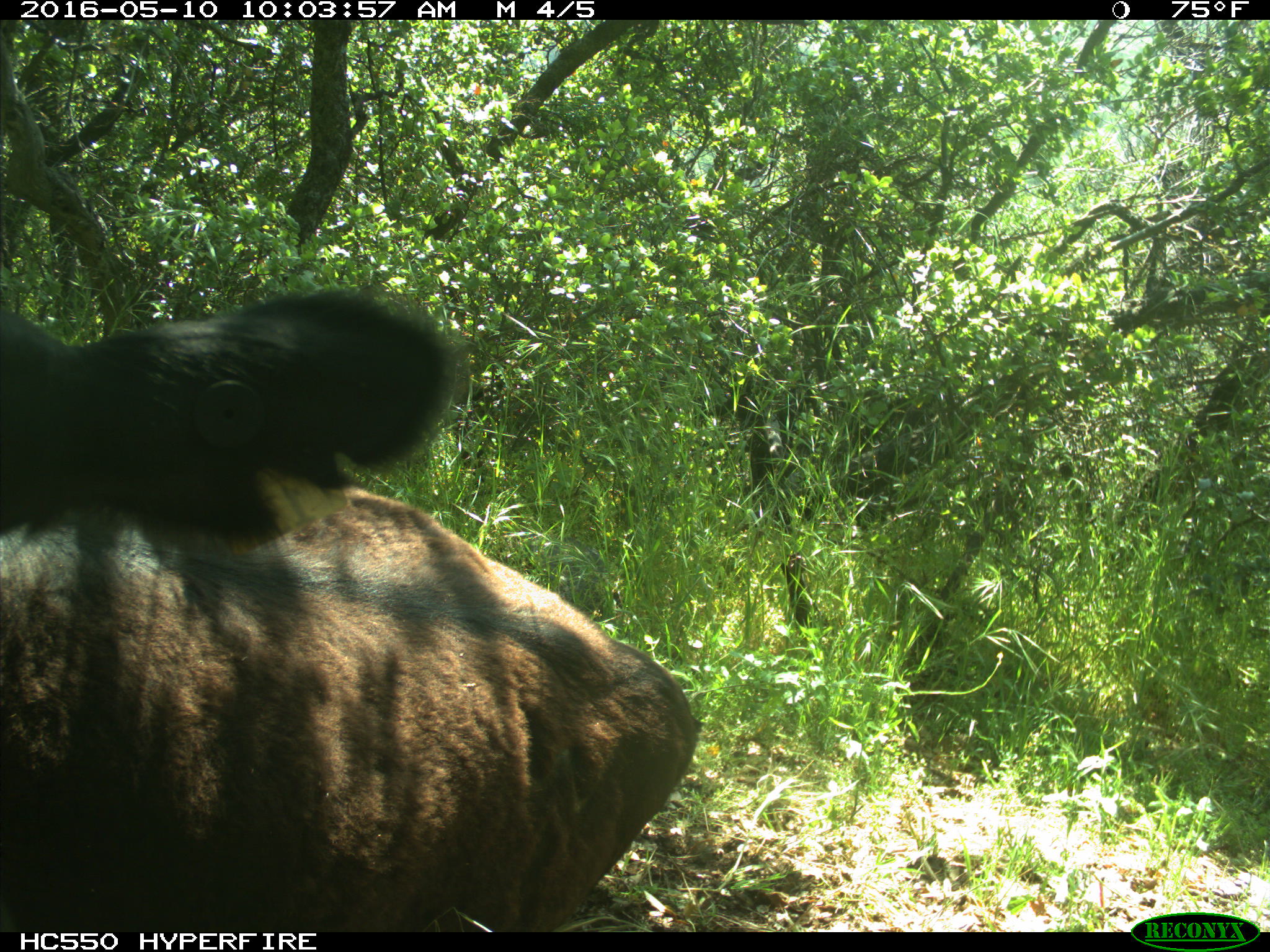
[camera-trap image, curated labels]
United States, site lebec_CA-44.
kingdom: Animalia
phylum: Chordata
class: Mammalia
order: Artiodactyla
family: Bovidae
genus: Bos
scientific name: Bos taurus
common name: domestic cow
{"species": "Bos taurus (domestic cow)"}